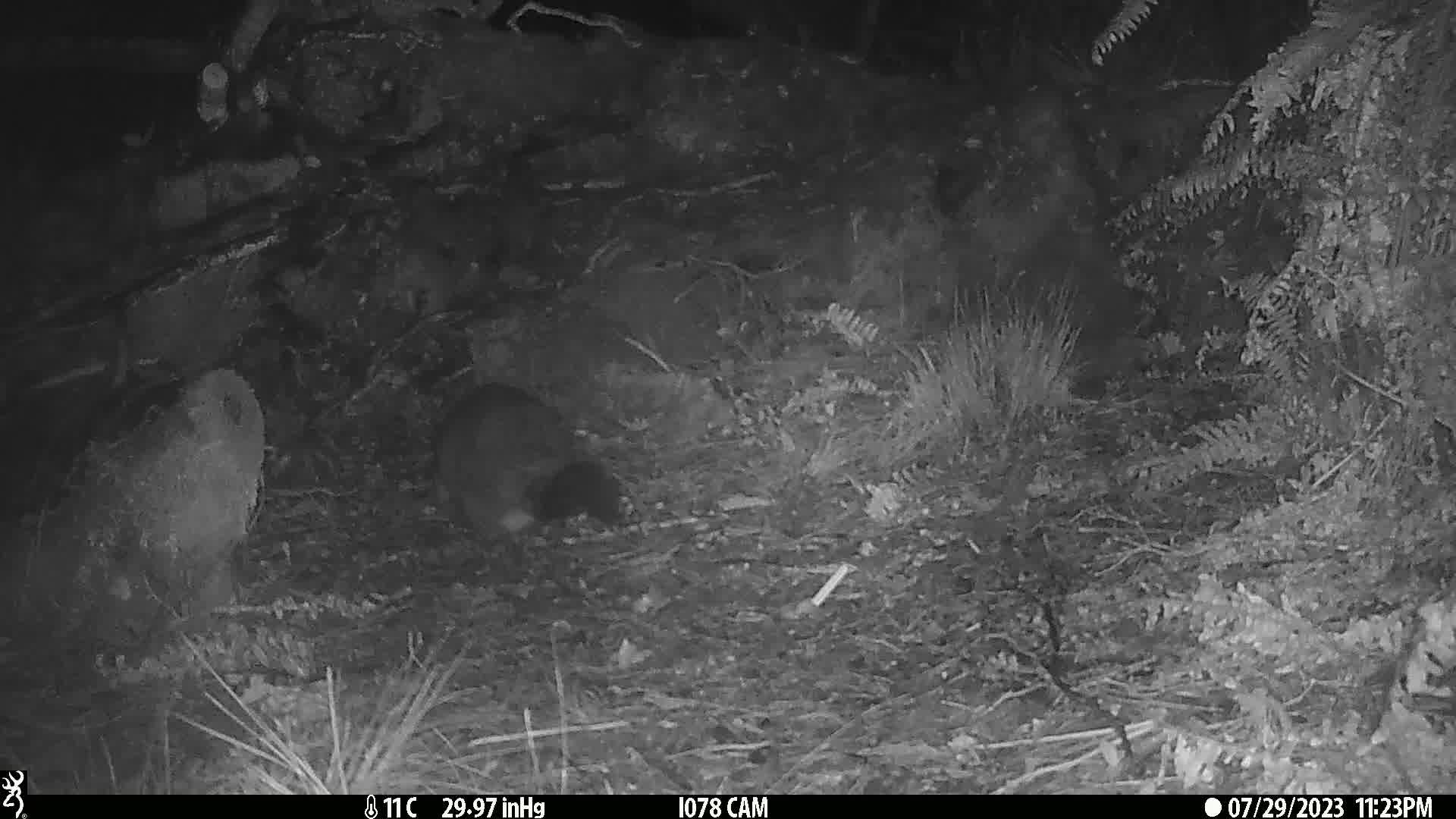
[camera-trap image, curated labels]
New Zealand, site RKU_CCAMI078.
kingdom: Animalia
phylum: Chordata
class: Mammalia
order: Diprotodontia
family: Phalangeridae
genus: Trichosurus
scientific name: Trichosurus vulpecula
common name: common brushtail possum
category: possum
Possum (common brushtail possum) (Trichosurus vulpecula).